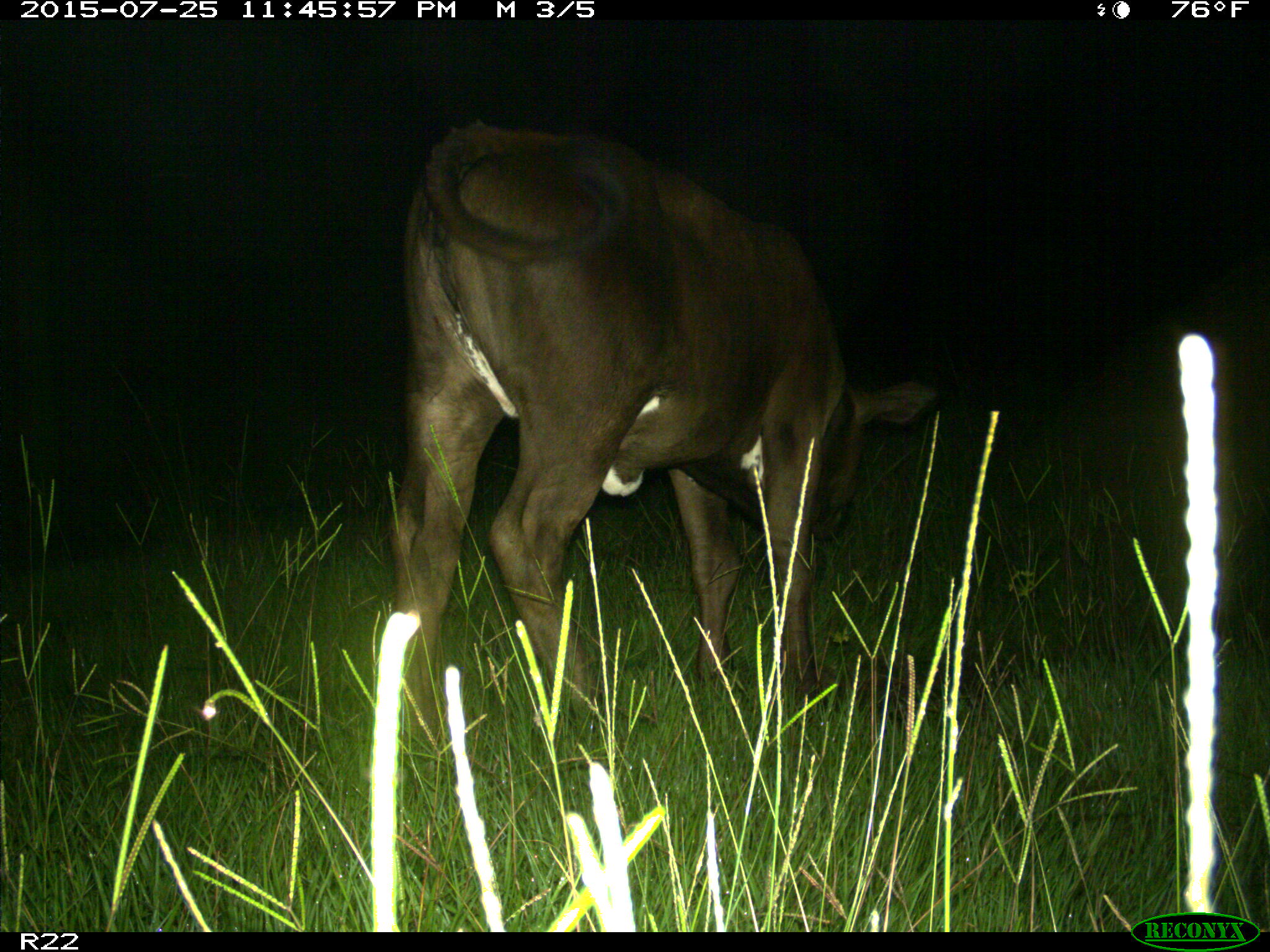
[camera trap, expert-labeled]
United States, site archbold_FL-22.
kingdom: Animalia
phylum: Chordata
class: Mammalia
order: Artiodactyla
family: Bovidae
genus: Bos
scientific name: Bos taurus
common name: domestic cow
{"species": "Bos taurus (domestic cow)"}